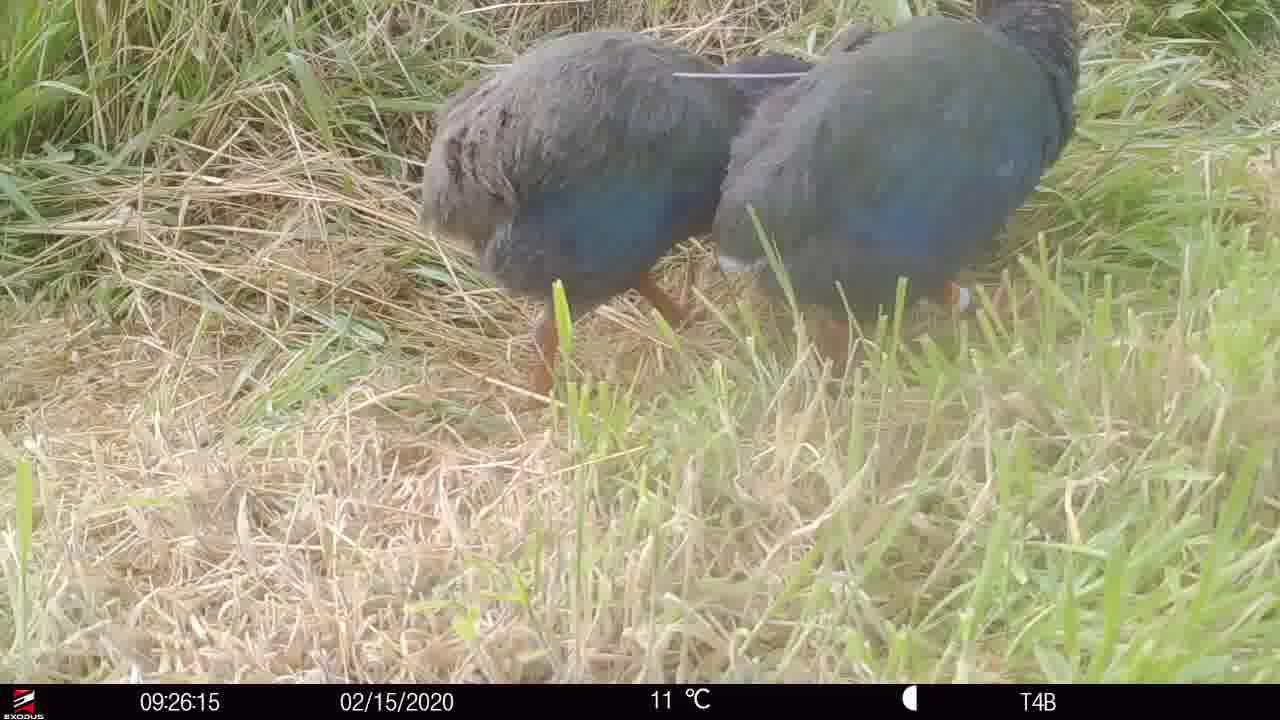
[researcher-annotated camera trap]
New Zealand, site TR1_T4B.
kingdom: Animalia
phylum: Chordata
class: Aves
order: Gruiformes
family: Rallidae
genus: Porphyrio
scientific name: Porphyrio mantelli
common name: takahe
Takahe (Porphyrio mantelli).